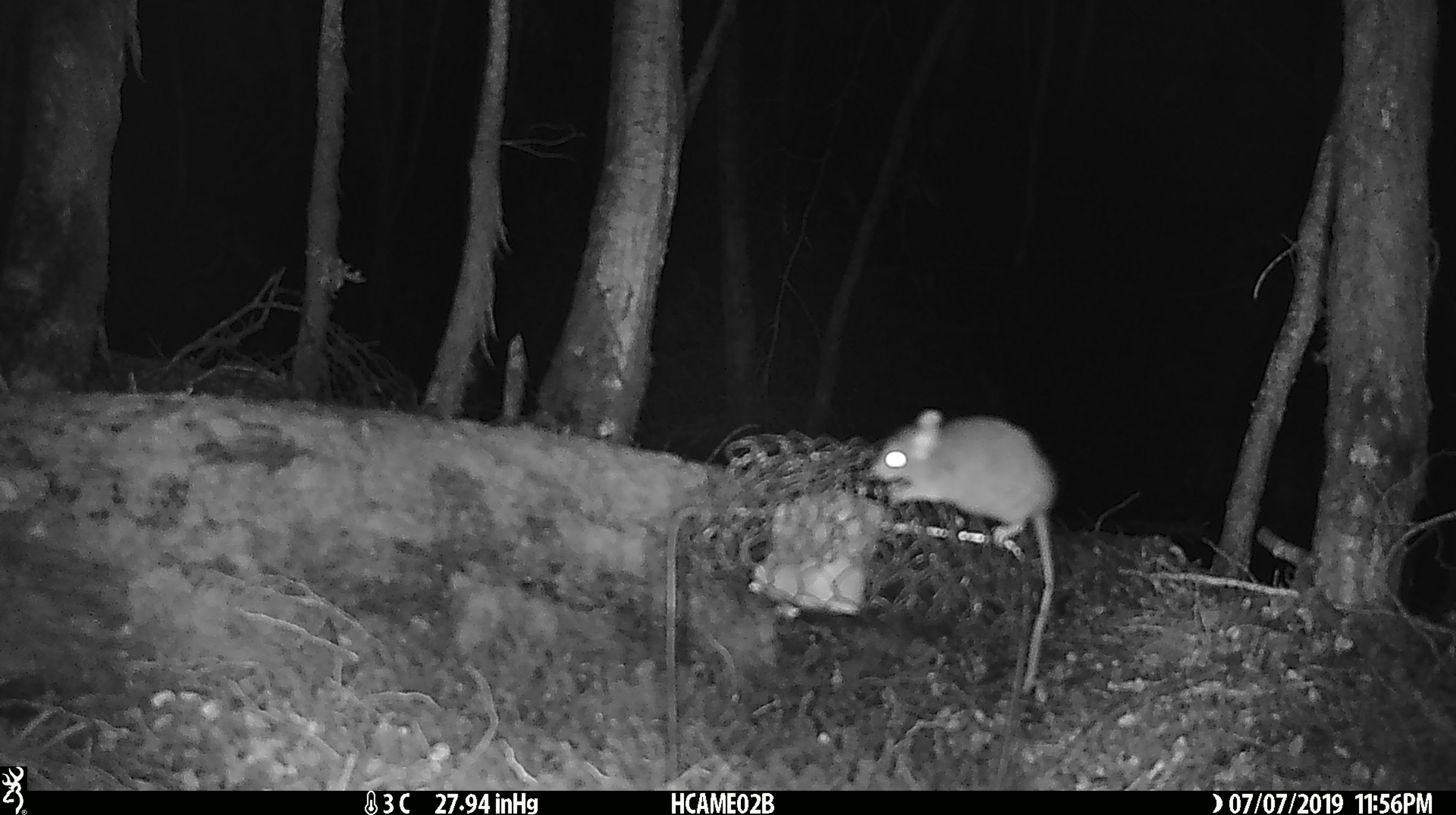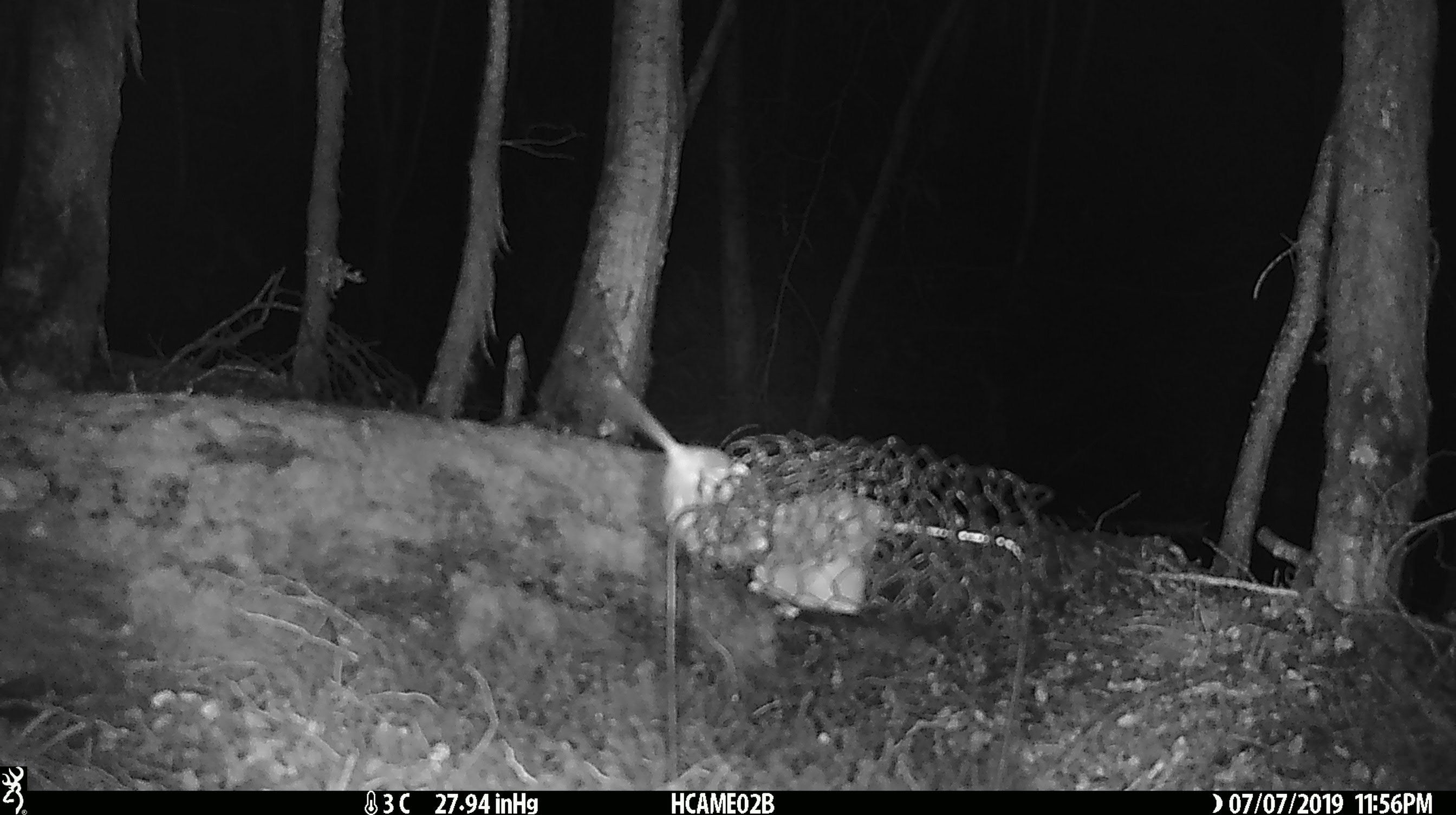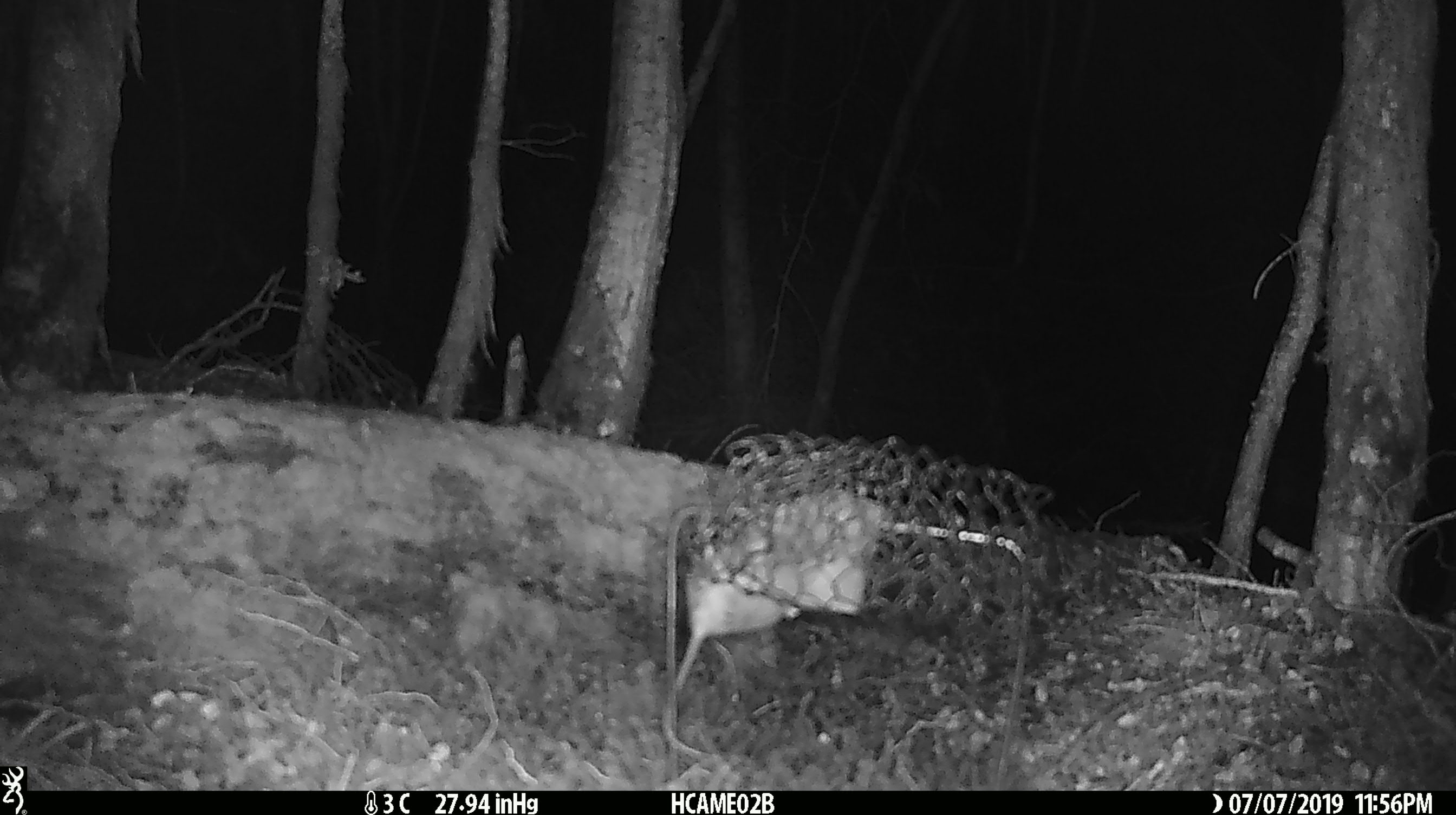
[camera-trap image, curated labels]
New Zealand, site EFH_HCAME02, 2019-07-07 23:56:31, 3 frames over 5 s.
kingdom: Animalia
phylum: Chordata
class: Mammalia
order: Rodentia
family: Muridae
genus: Mus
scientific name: Mus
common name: mouse